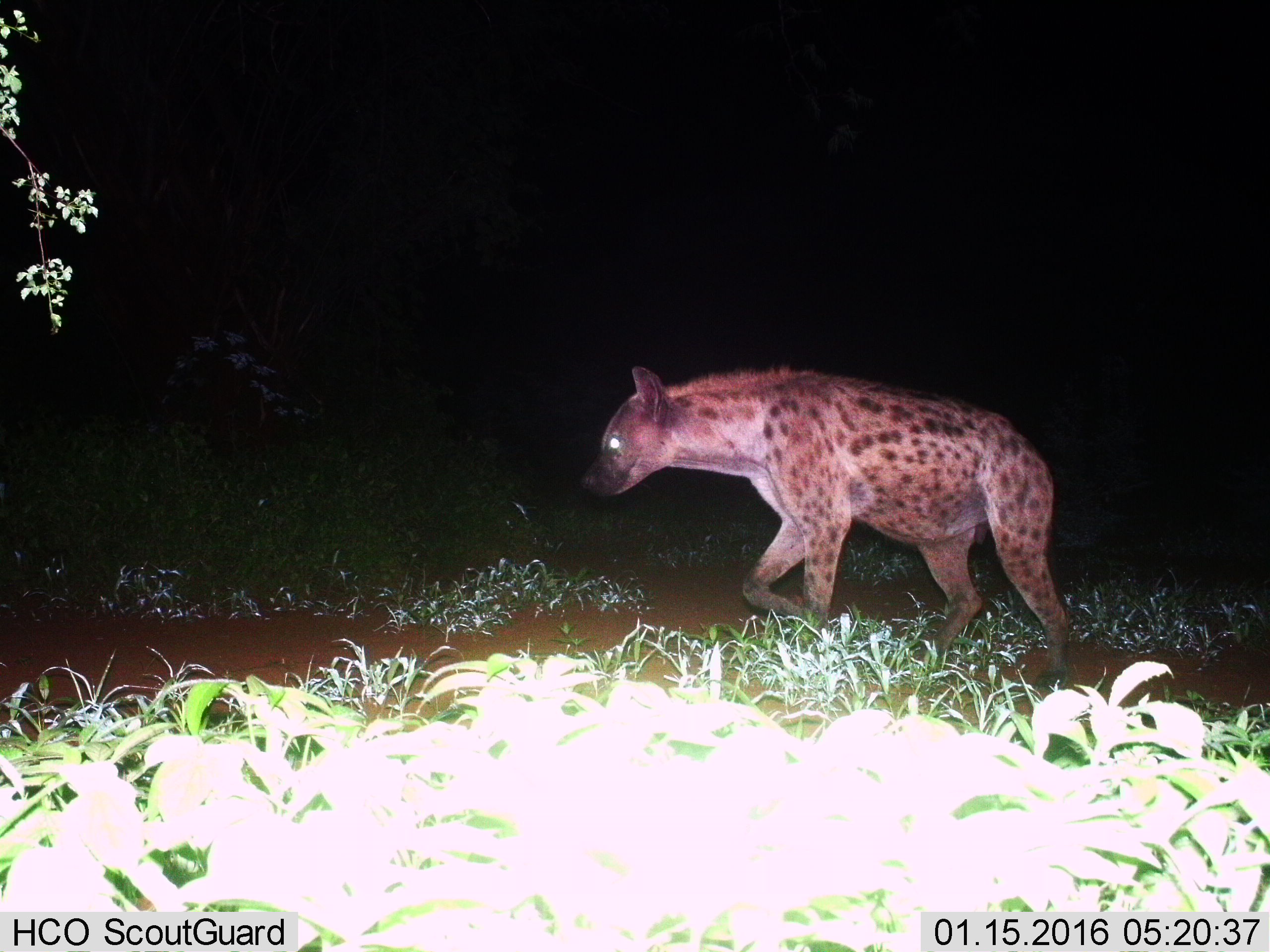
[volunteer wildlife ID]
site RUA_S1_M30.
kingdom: Animalia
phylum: Chordata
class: Mammalia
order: Carnivora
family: Hyaenidae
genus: Crocuta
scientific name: Crocuta crocuta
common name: spotted hyena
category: hyenaspotted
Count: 1.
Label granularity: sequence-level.